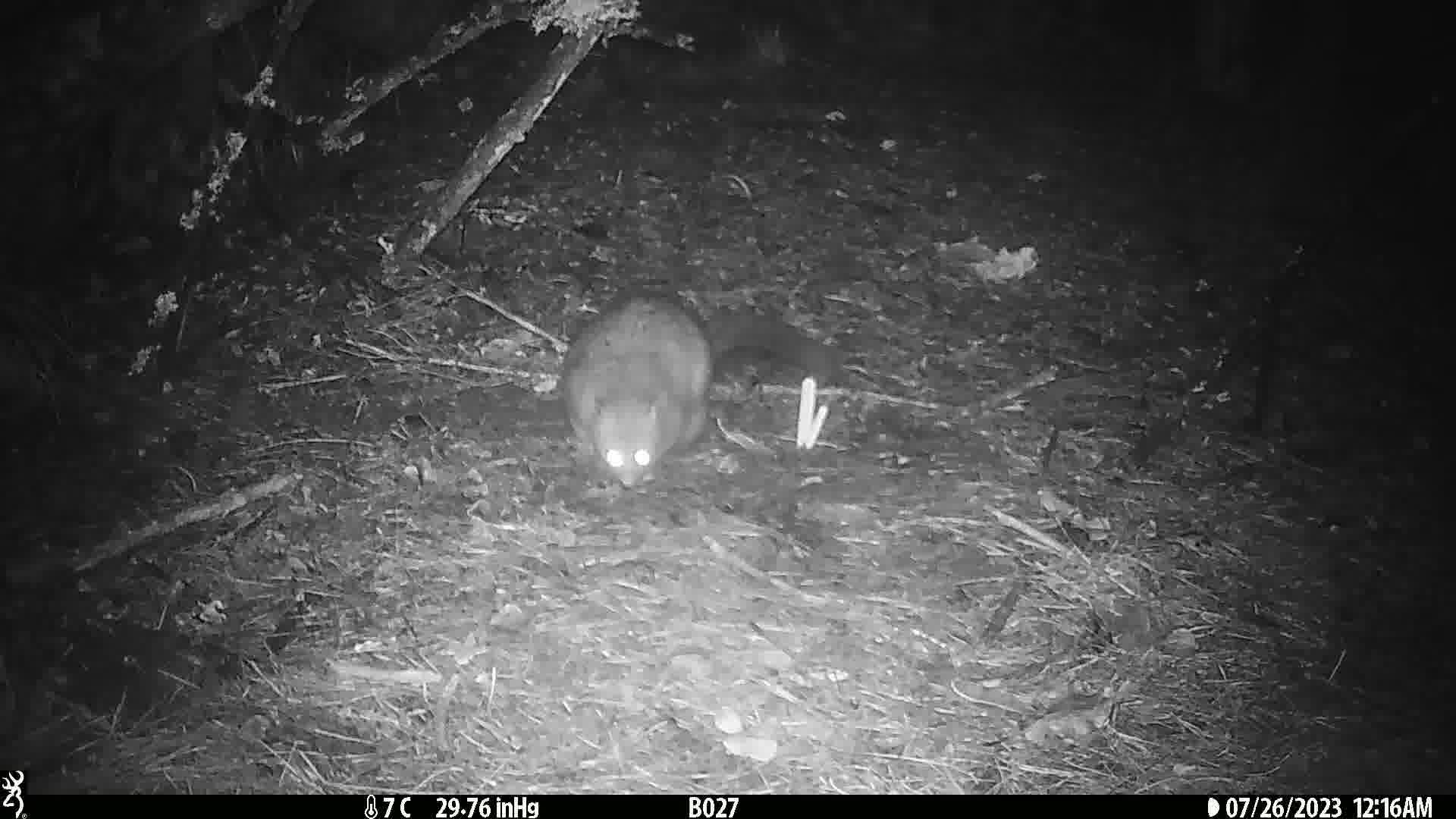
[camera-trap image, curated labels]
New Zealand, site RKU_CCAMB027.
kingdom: Animalia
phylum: Chordata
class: Mammalia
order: Diprotodontia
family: Phalangeridae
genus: Trichosurus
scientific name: Trichosurus vulpecula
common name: common brushtail possum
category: possum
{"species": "possum (common brushtail possum) (Trichosurus vulpecula)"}